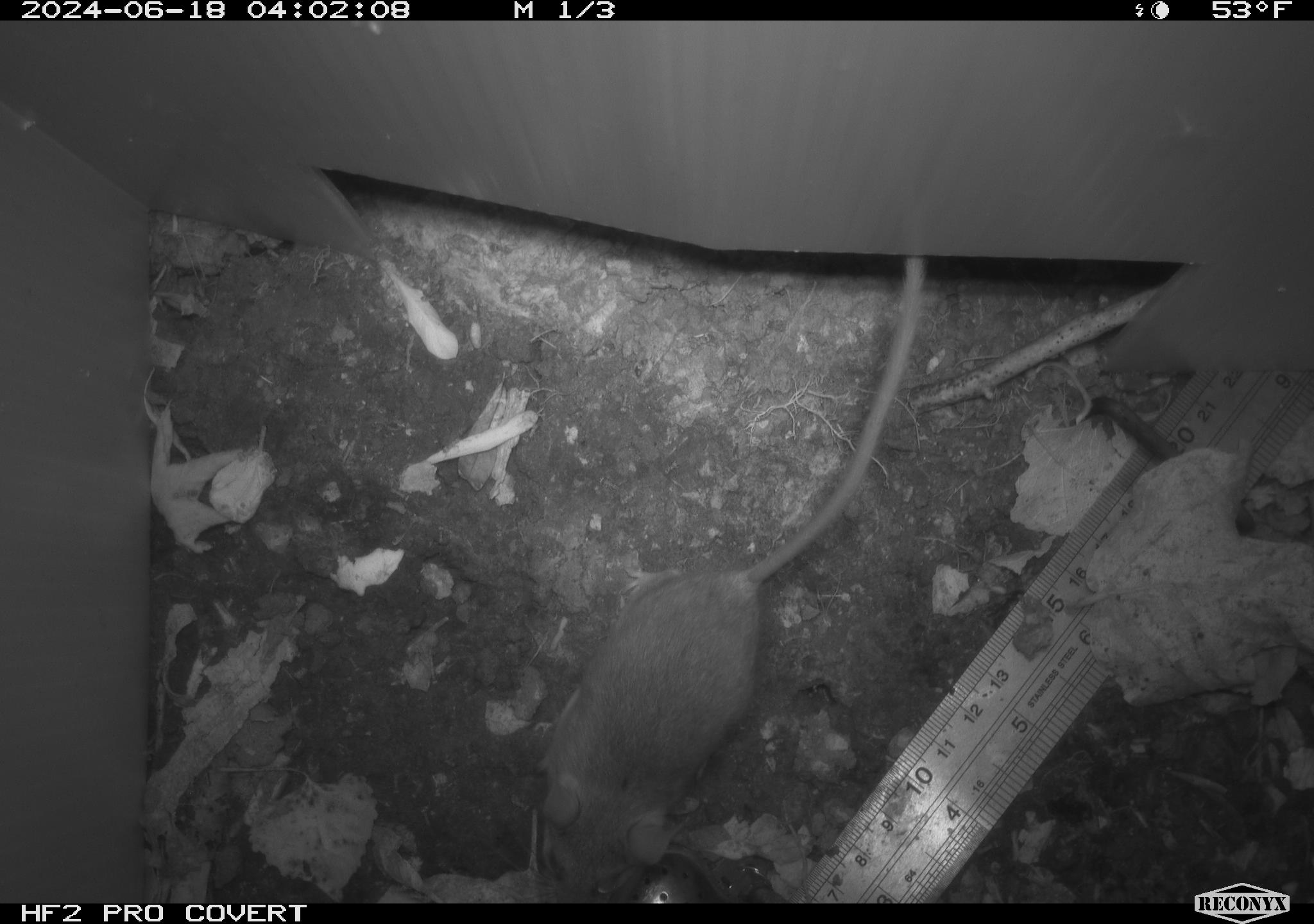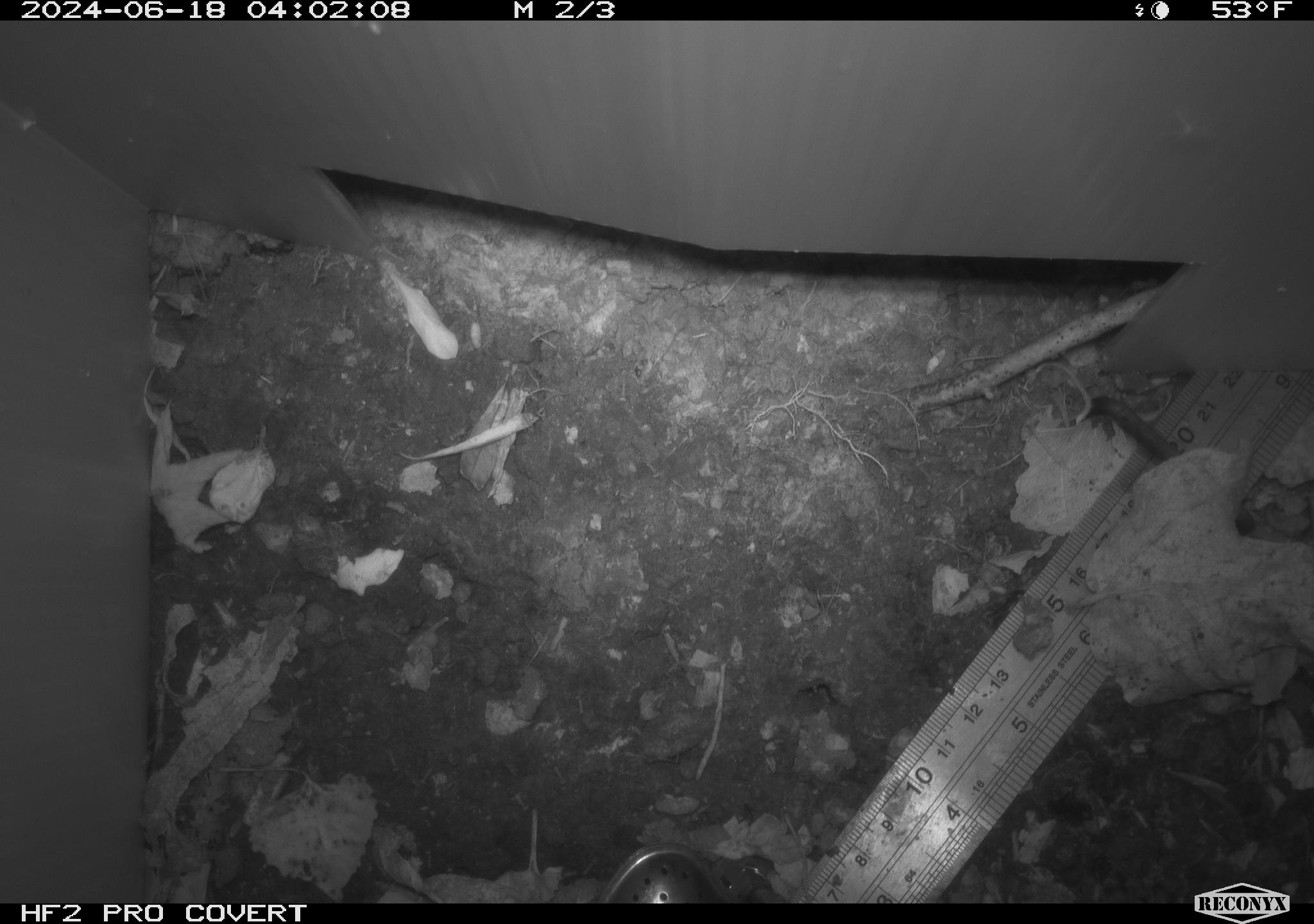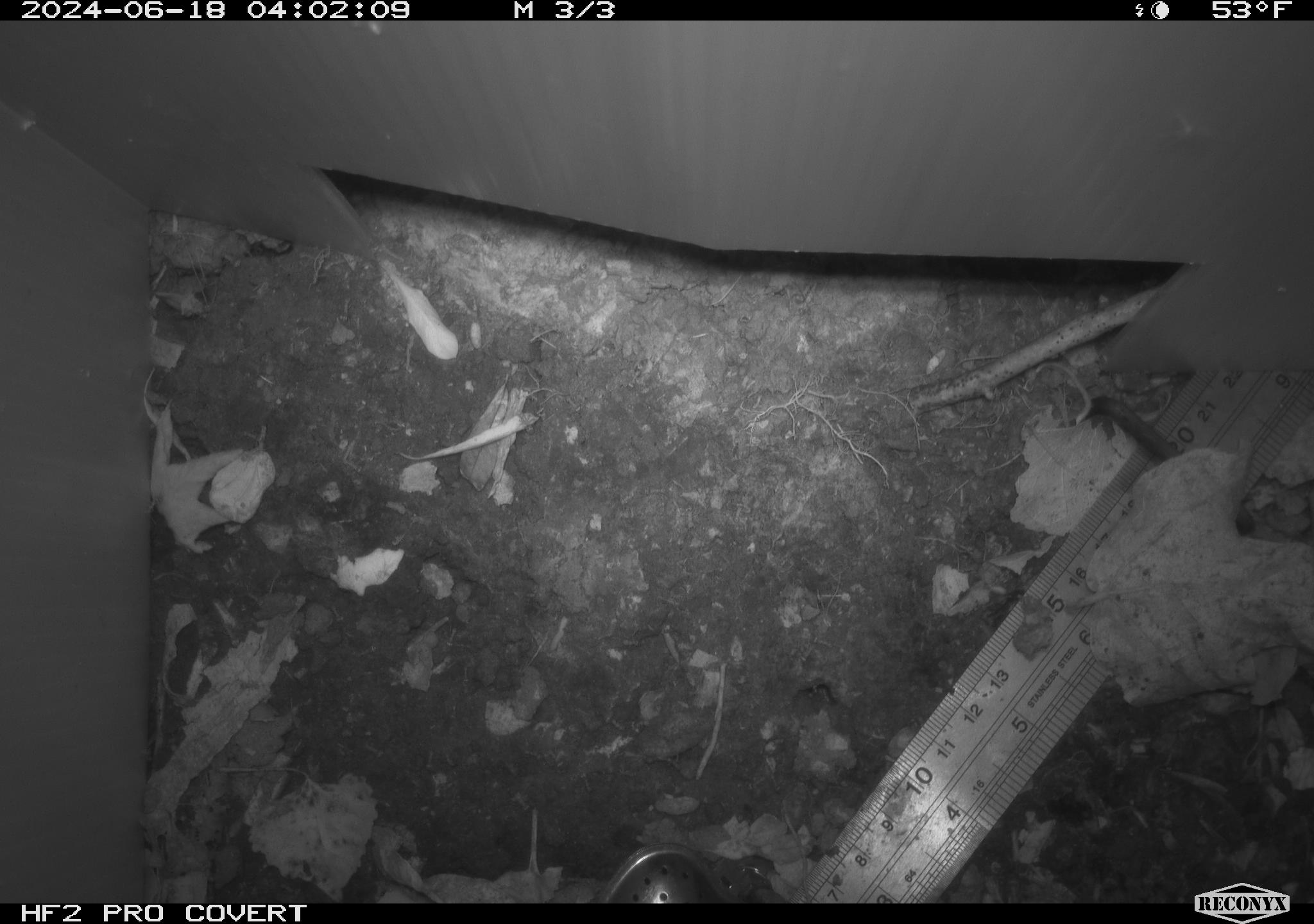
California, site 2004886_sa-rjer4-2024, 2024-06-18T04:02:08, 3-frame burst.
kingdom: Animalia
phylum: Chordata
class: Mammalia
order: Rodentia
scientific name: Rodentia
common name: mouse species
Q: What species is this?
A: Mouse species (Rodentia).